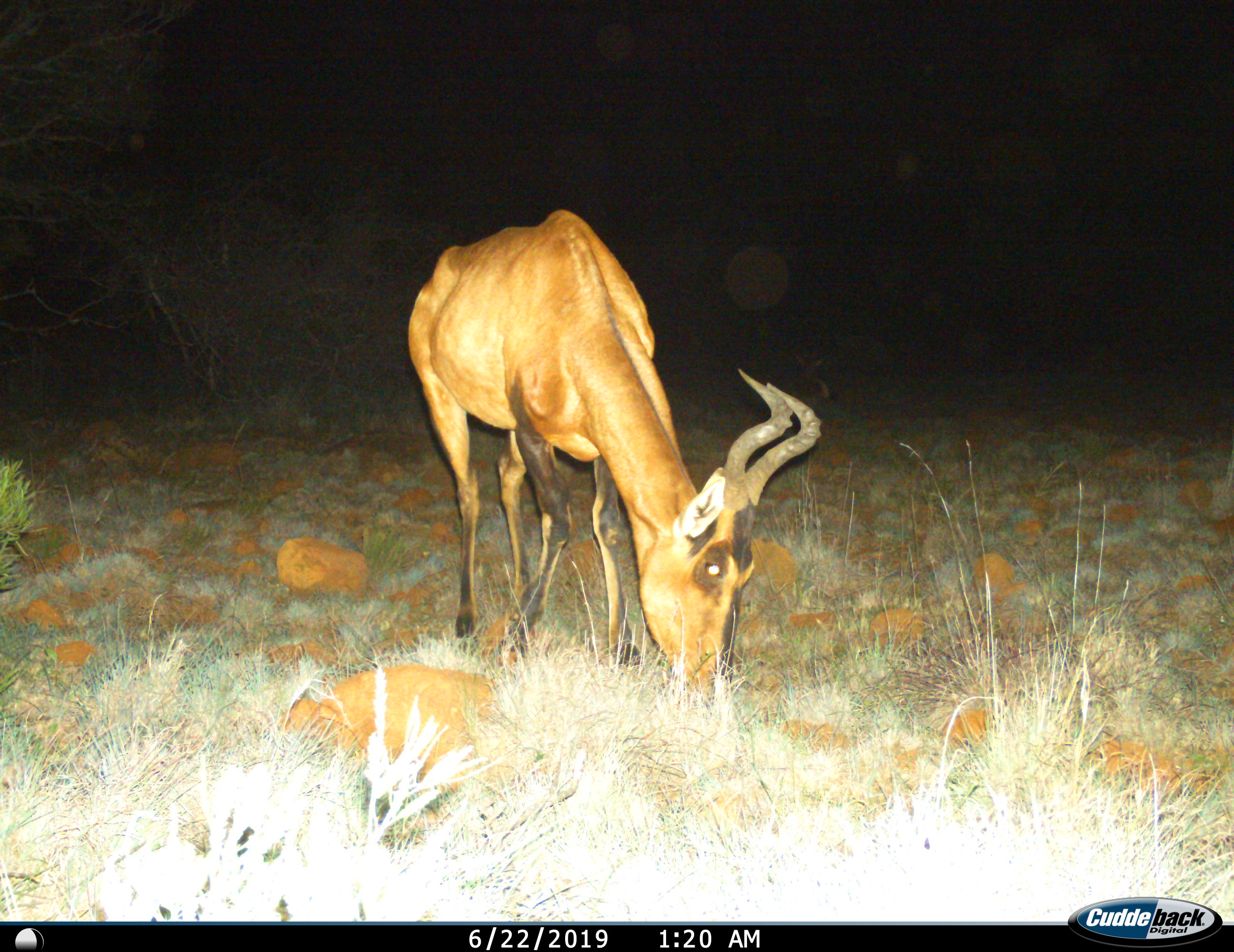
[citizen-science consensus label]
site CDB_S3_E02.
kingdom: Animalia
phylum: Chordata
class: Mammalia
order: Artiodactyla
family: Bovidae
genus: Alcelaphus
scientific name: Alcelaphus buselaphus caama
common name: red hartebeest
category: hartebeestred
Hartebeestred (red hartebeest) (Alcelaphus buselaphus caama), count 1. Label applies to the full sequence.